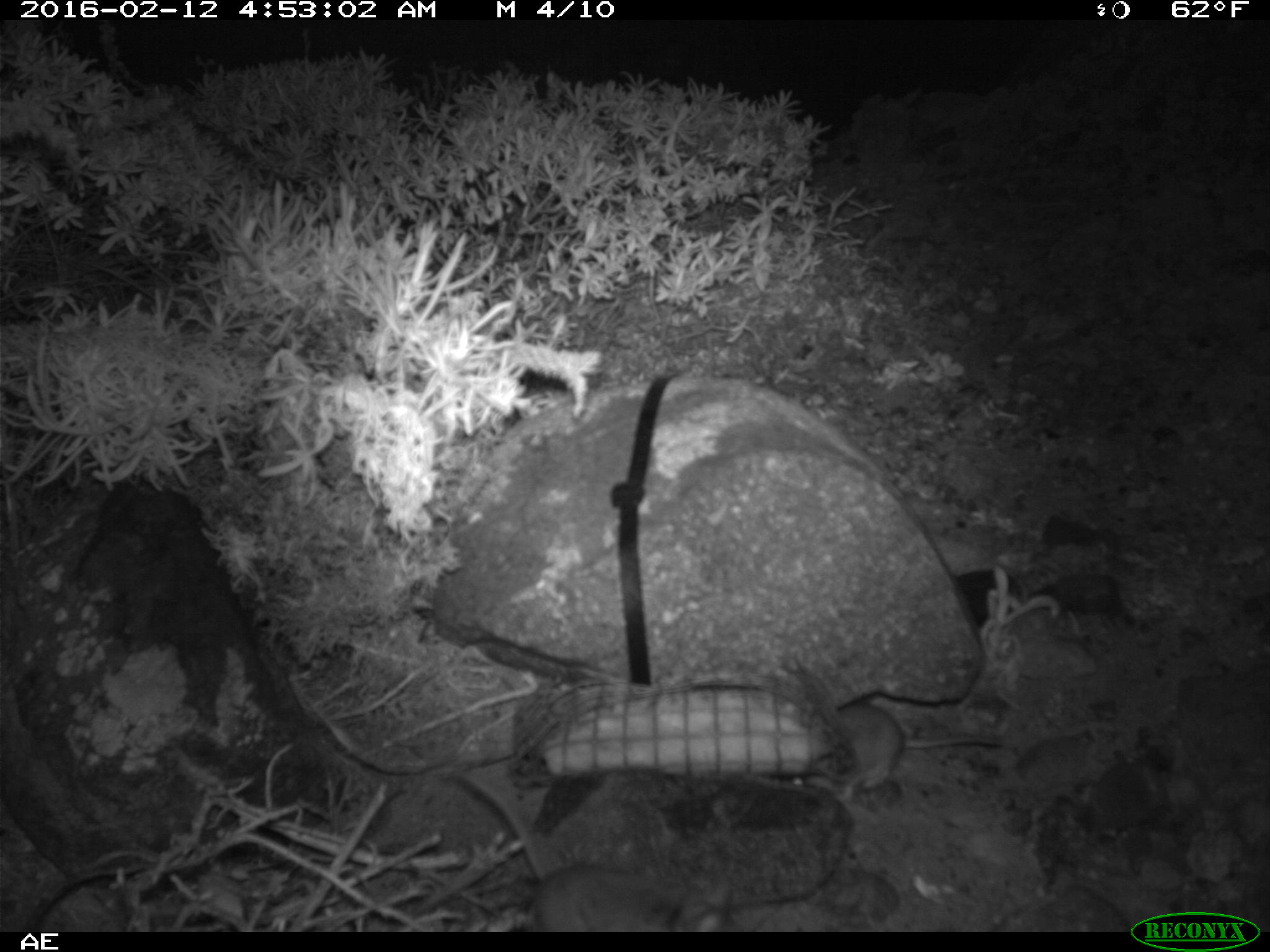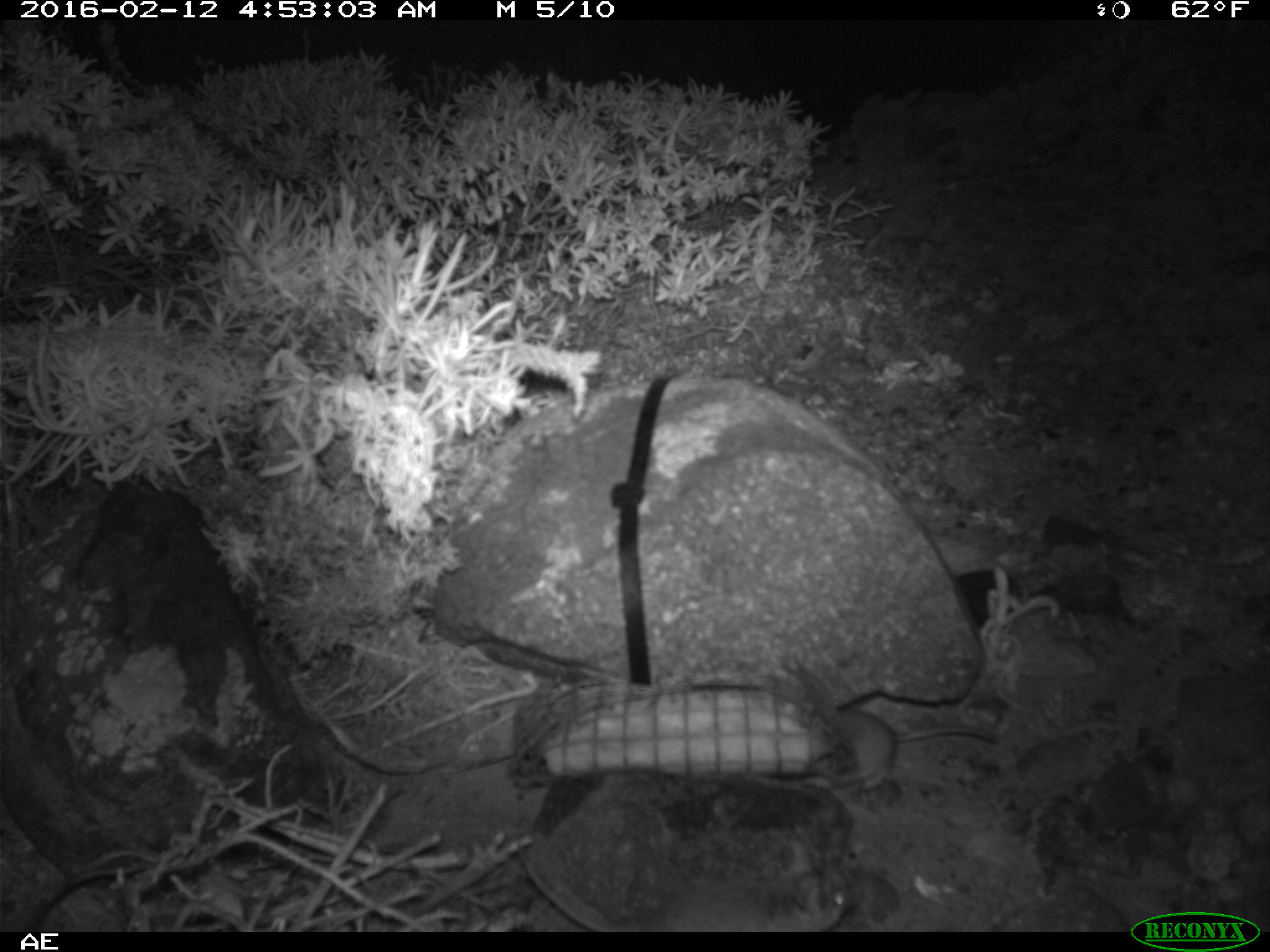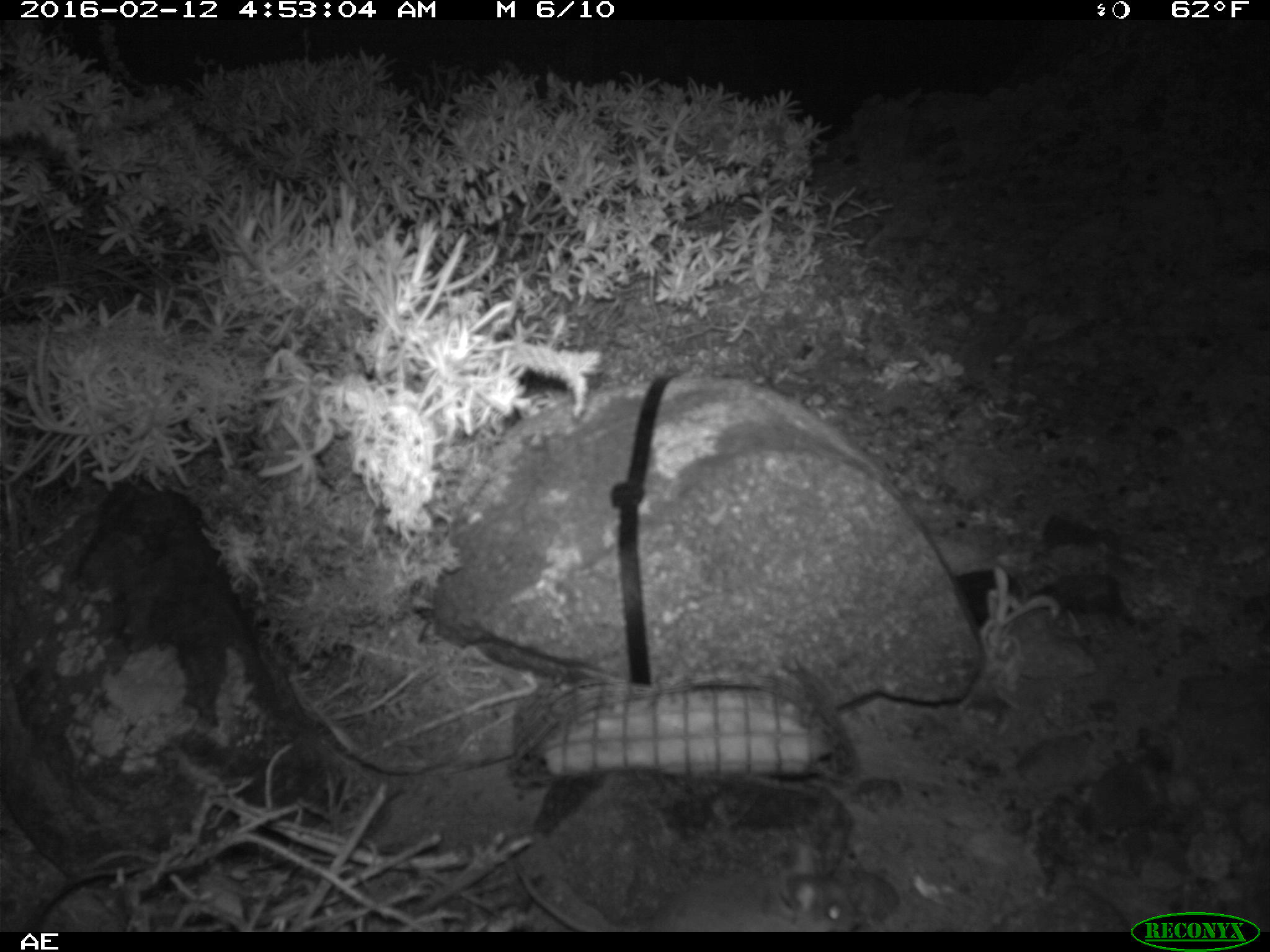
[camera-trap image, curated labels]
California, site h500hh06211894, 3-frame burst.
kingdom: Animalia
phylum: Chordata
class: Mammalia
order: Rodentia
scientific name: Rodentia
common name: rodent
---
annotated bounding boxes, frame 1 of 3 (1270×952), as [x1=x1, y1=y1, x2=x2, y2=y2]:
rodent: [x1=448, y1=768, x2=745, y2=932]; [x1=793, y1=700, x2=1002, y2=798]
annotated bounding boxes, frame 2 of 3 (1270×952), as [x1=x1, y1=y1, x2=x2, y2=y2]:
rodent: [x1=523, y1=870, x2=854, y2=932]; [x1=804, y1=683, x2=996, y2=787]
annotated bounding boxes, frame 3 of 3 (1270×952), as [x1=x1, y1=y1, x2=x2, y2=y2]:
rodent: [x1=510, y1=850, x2=858, y2=932]